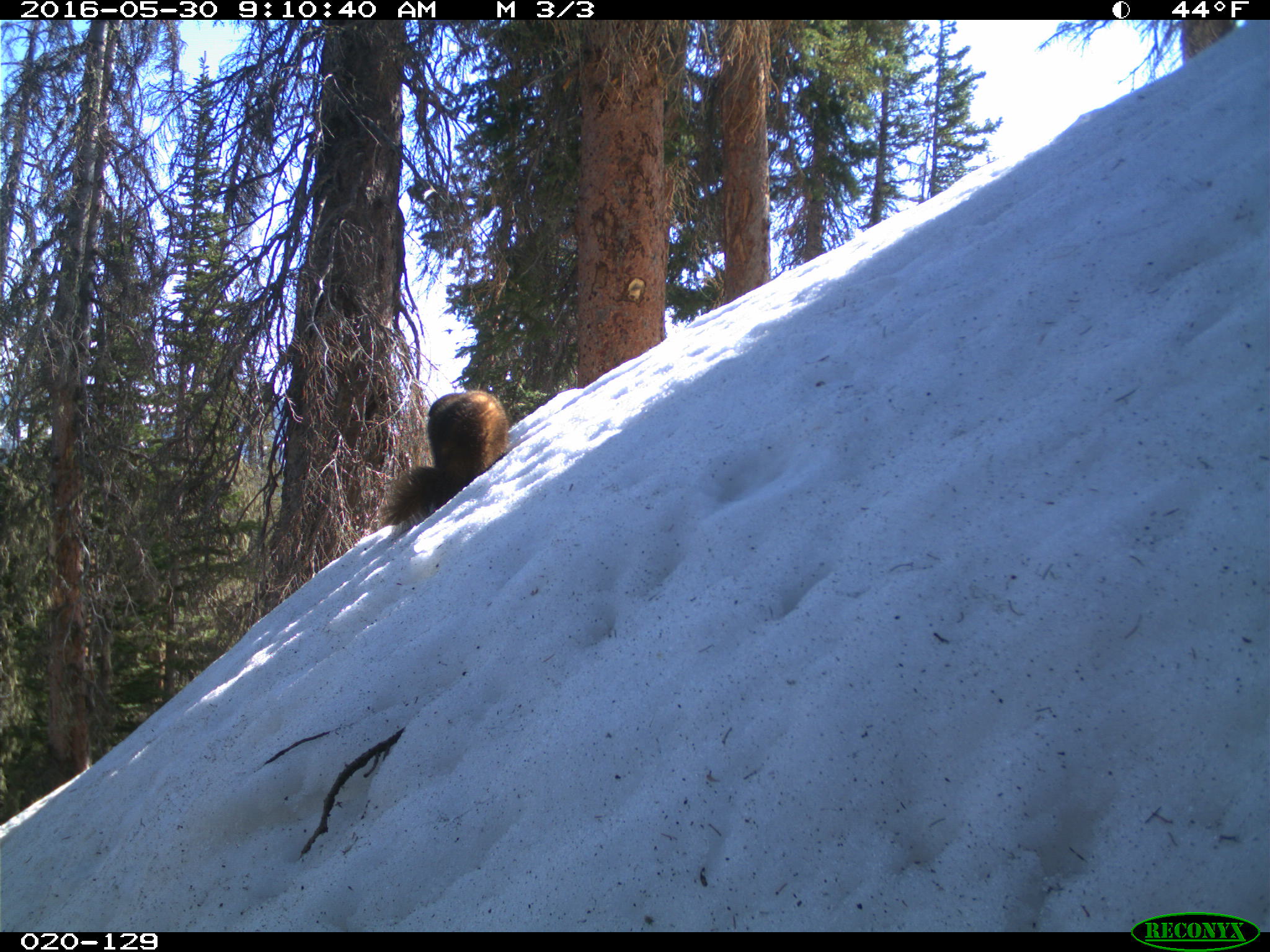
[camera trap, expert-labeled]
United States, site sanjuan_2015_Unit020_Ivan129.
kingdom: Animalia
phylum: Chordata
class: Mammalia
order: Rodentia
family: Sciuridae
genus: Marmota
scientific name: Marmota flaviventris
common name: yellow-bellied marmot